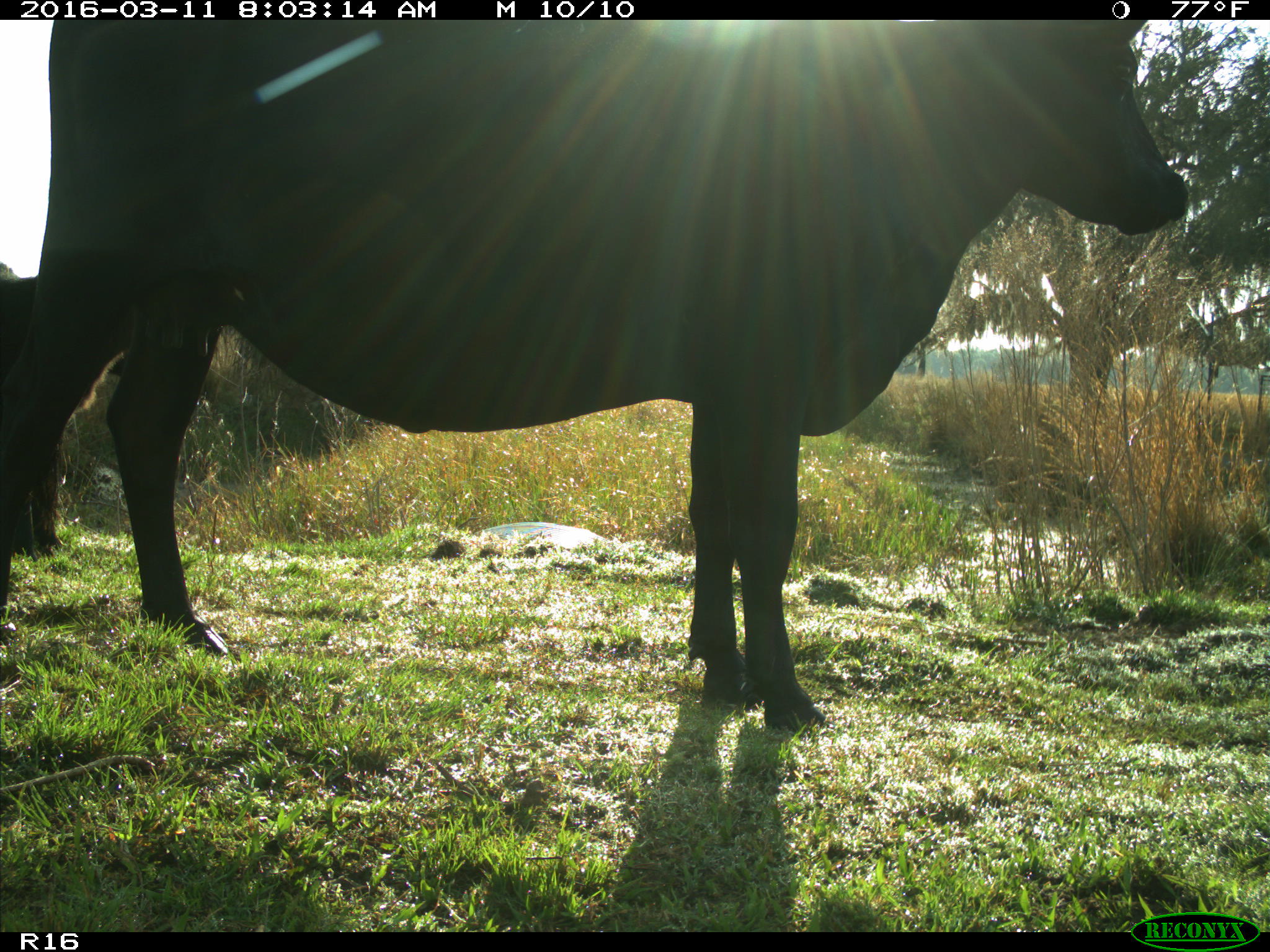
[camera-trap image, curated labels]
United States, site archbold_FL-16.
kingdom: Animalia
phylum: Chordata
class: Mammalia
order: Artiodactyla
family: Bovidae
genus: Bos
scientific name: Bos taurus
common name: domestic cow